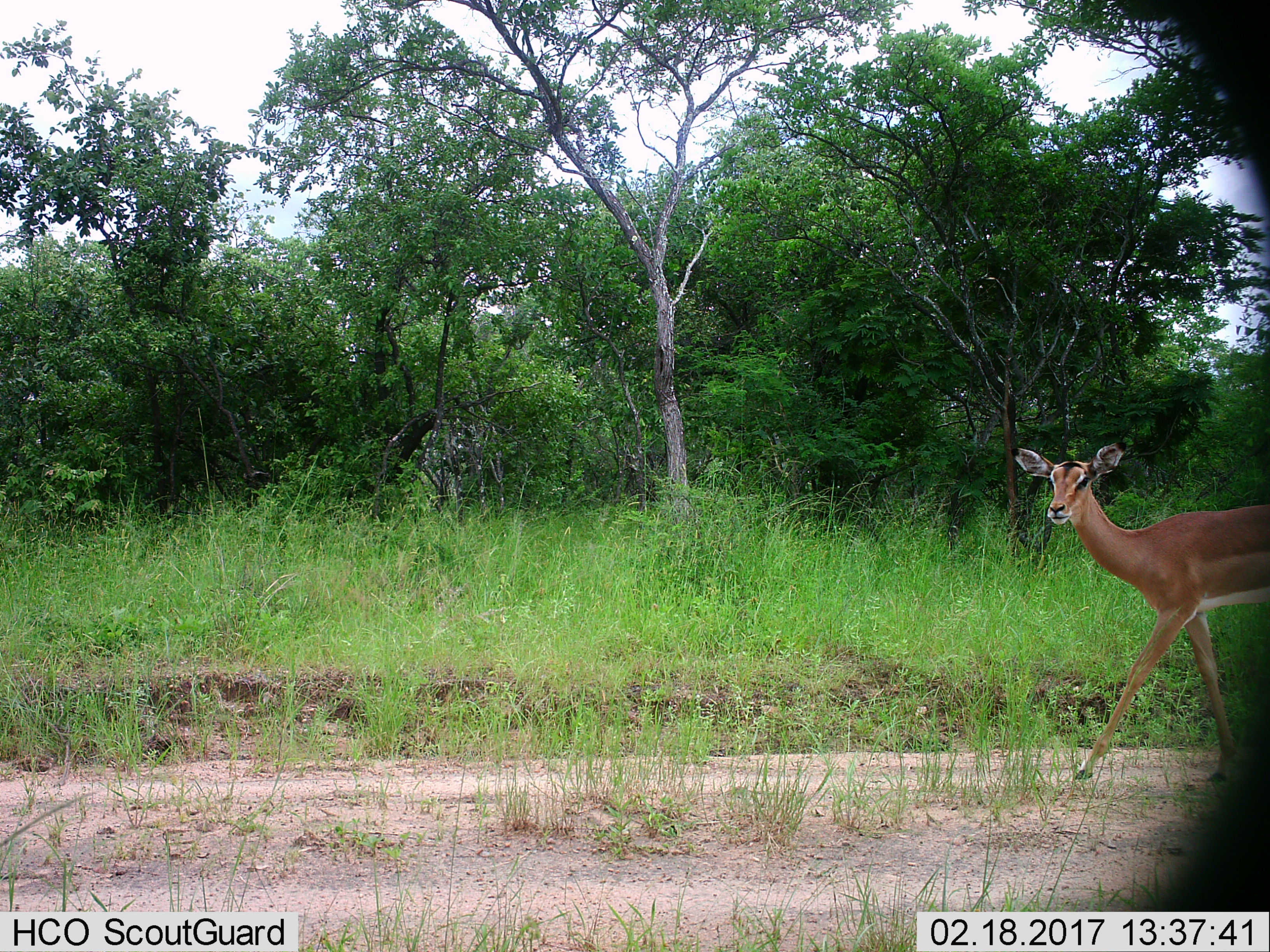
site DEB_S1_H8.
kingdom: Animalia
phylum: Chordata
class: Mammalia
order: Artiodactyla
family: Bovidae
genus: Aepyceros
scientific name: Aepyceros melampus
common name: impala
Impala (Aepyceros melampus), count 1. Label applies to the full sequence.